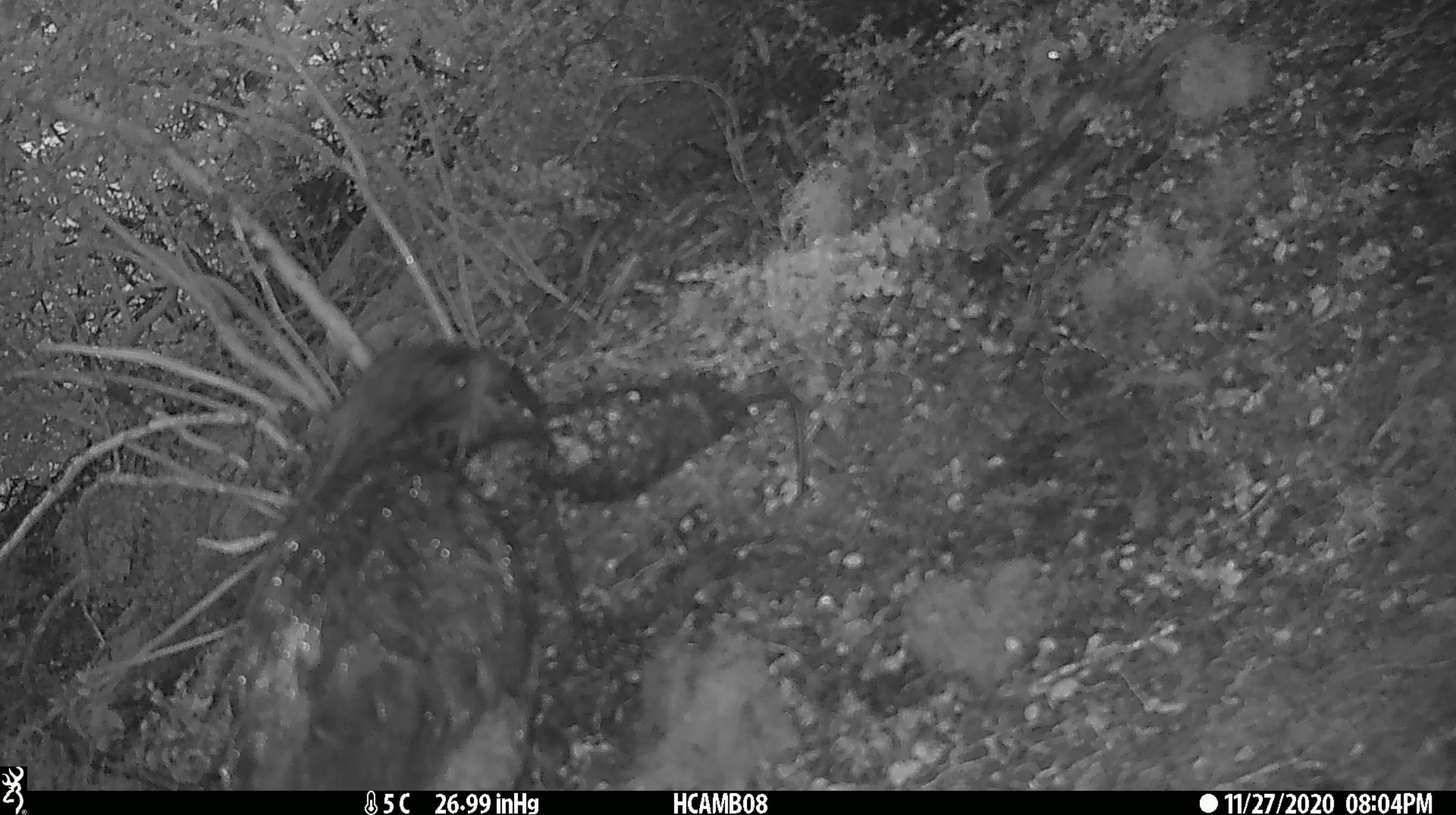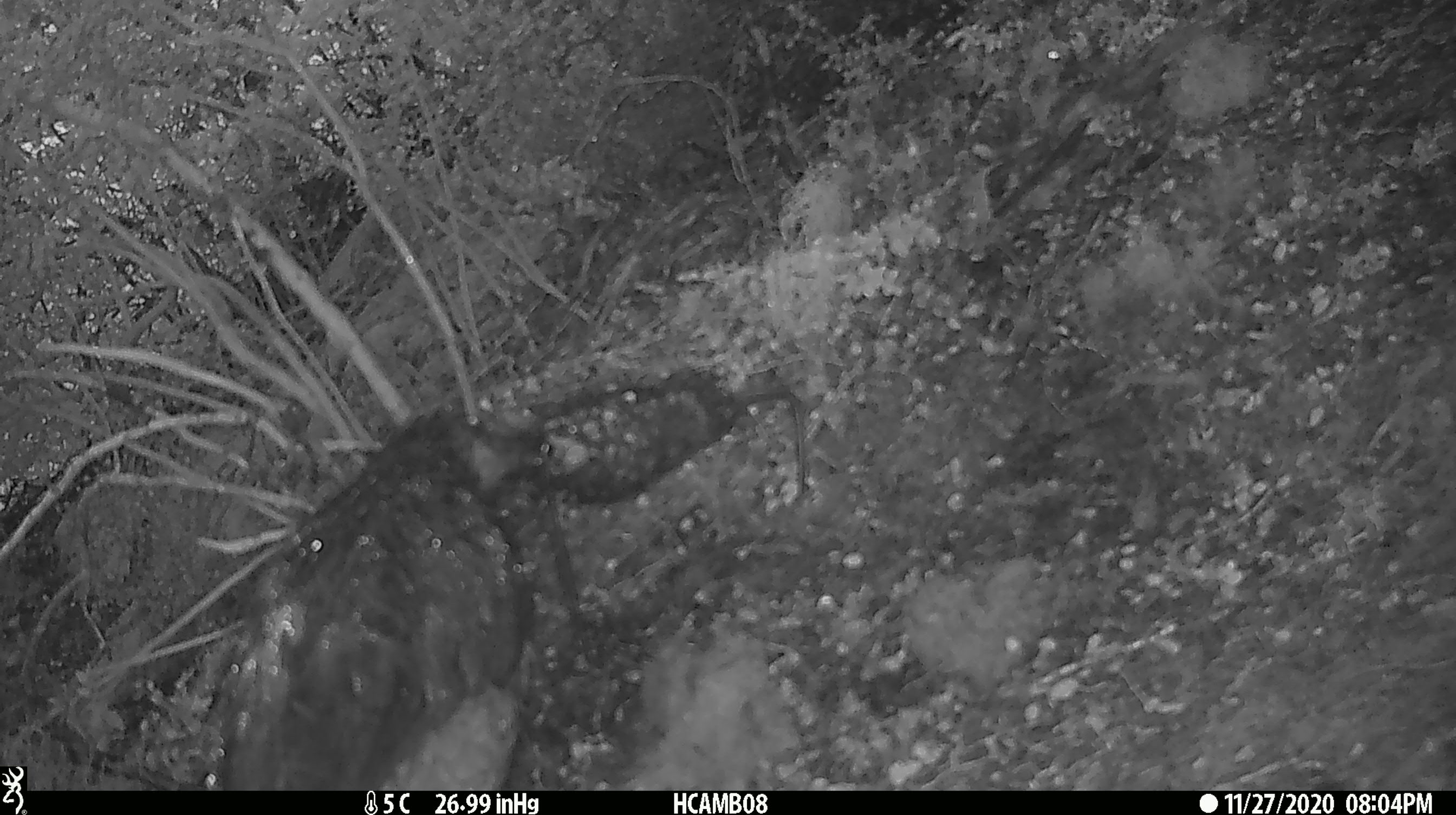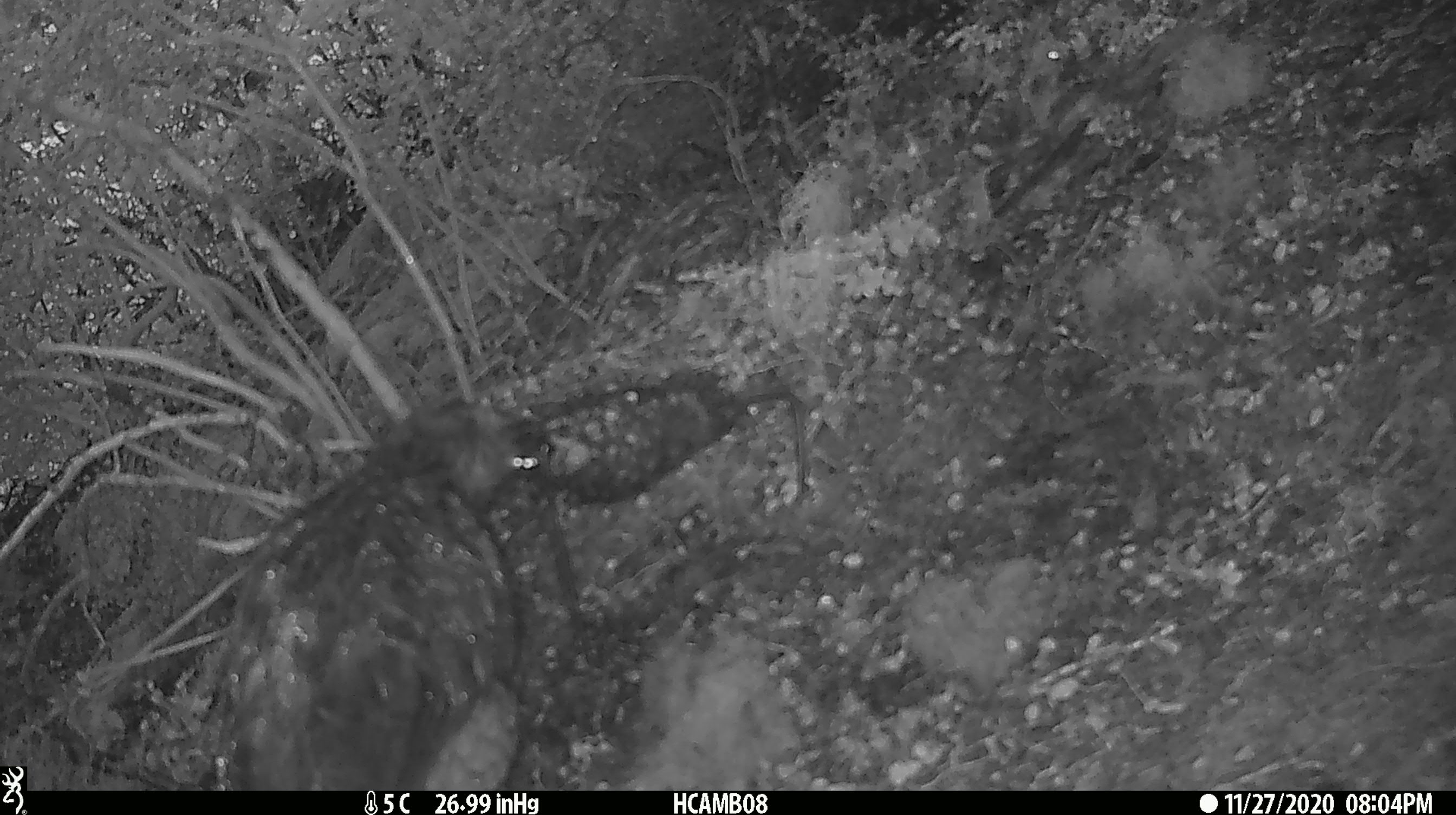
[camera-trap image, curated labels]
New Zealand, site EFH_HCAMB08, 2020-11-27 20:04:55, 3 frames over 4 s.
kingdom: Animalia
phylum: Chordata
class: Aves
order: Psittaciformes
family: Strigopidae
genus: Nestor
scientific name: Nestor notabilis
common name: kea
Kea (Nestor notabilis).